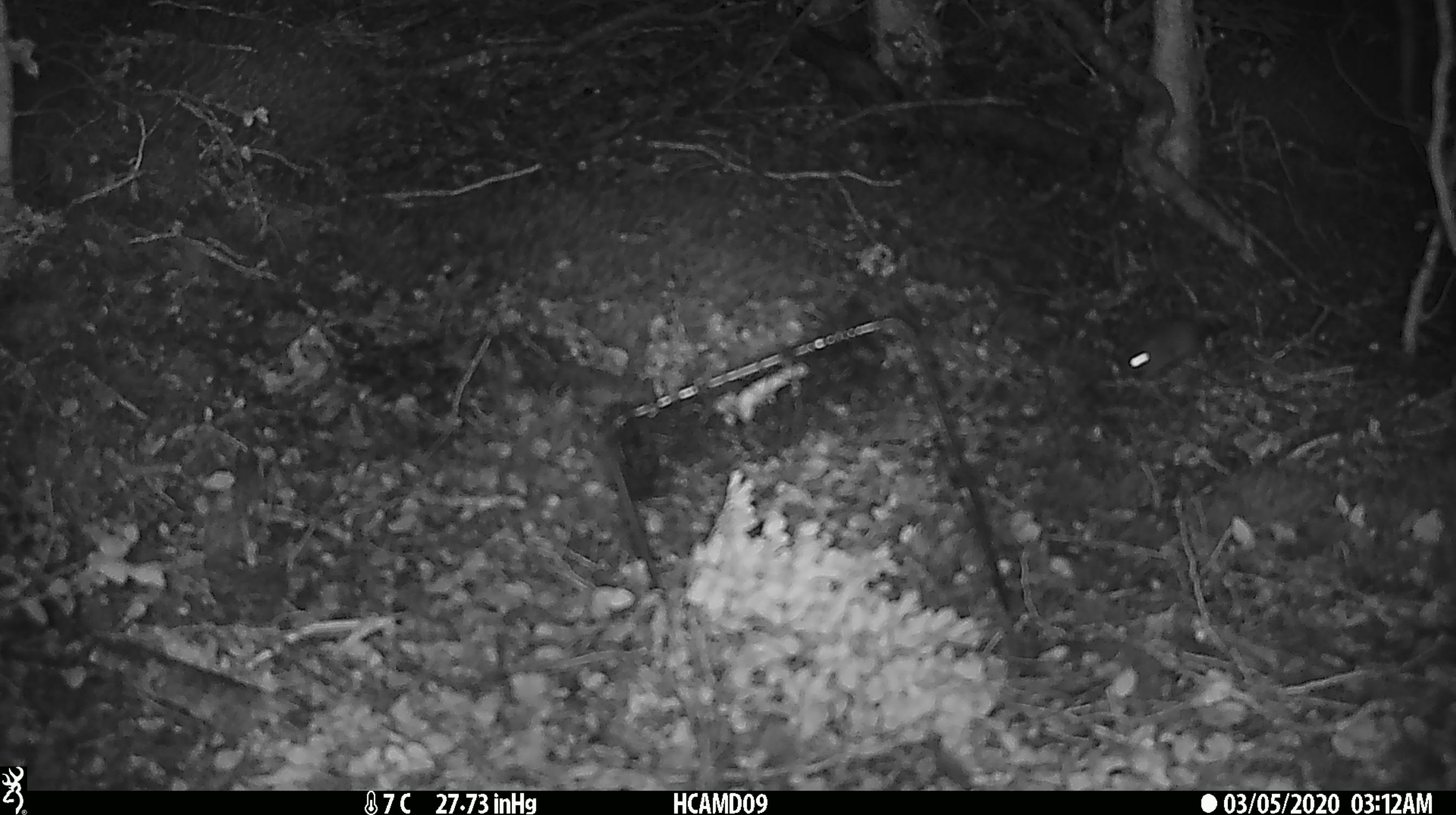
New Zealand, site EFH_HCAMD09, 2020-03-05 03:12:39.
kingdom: Animalia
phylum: Chordata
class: Mammalia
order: Rodentia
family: Muridae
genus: Mus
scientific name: Mus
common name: mouse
Mouse (Mus).